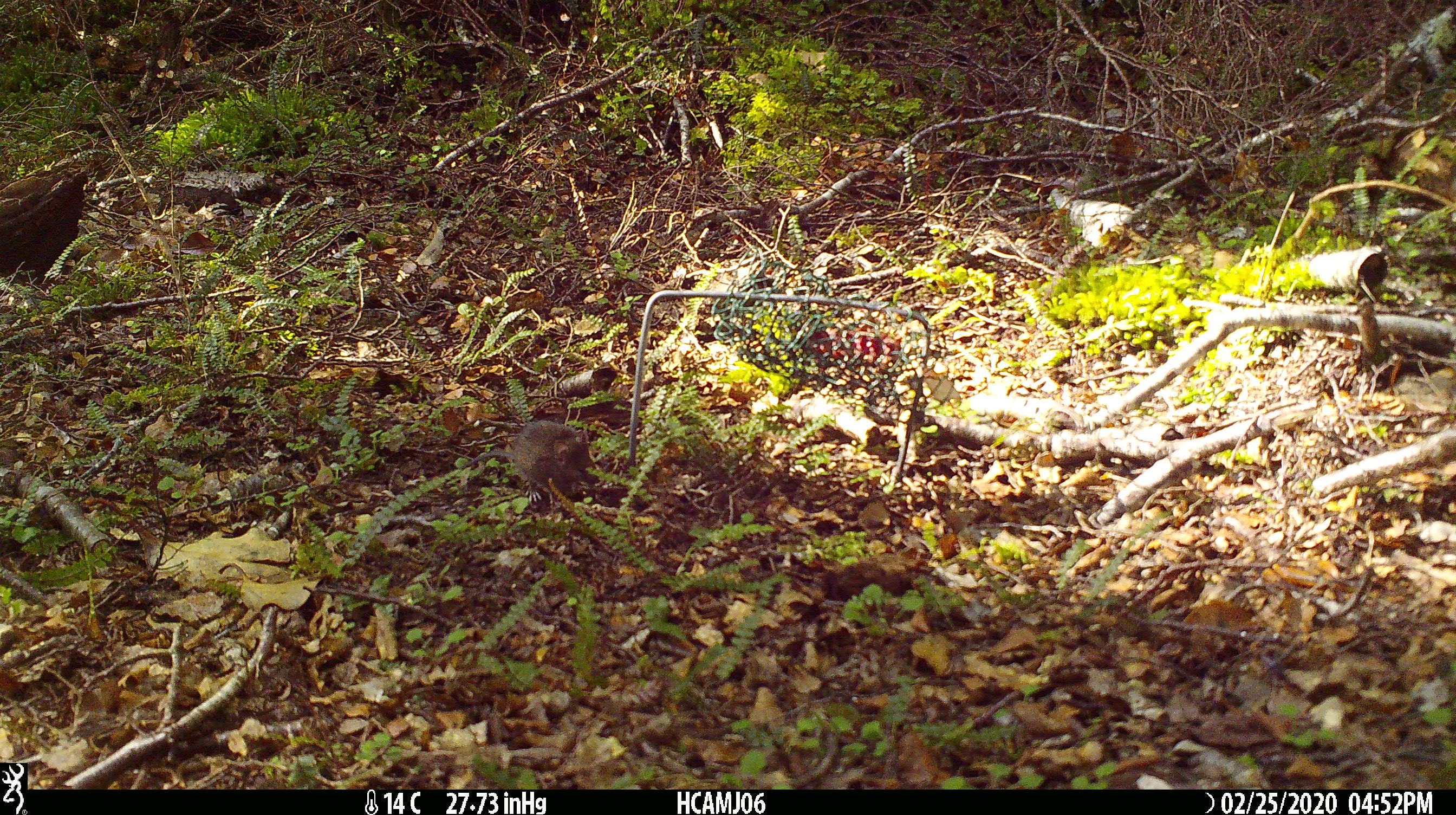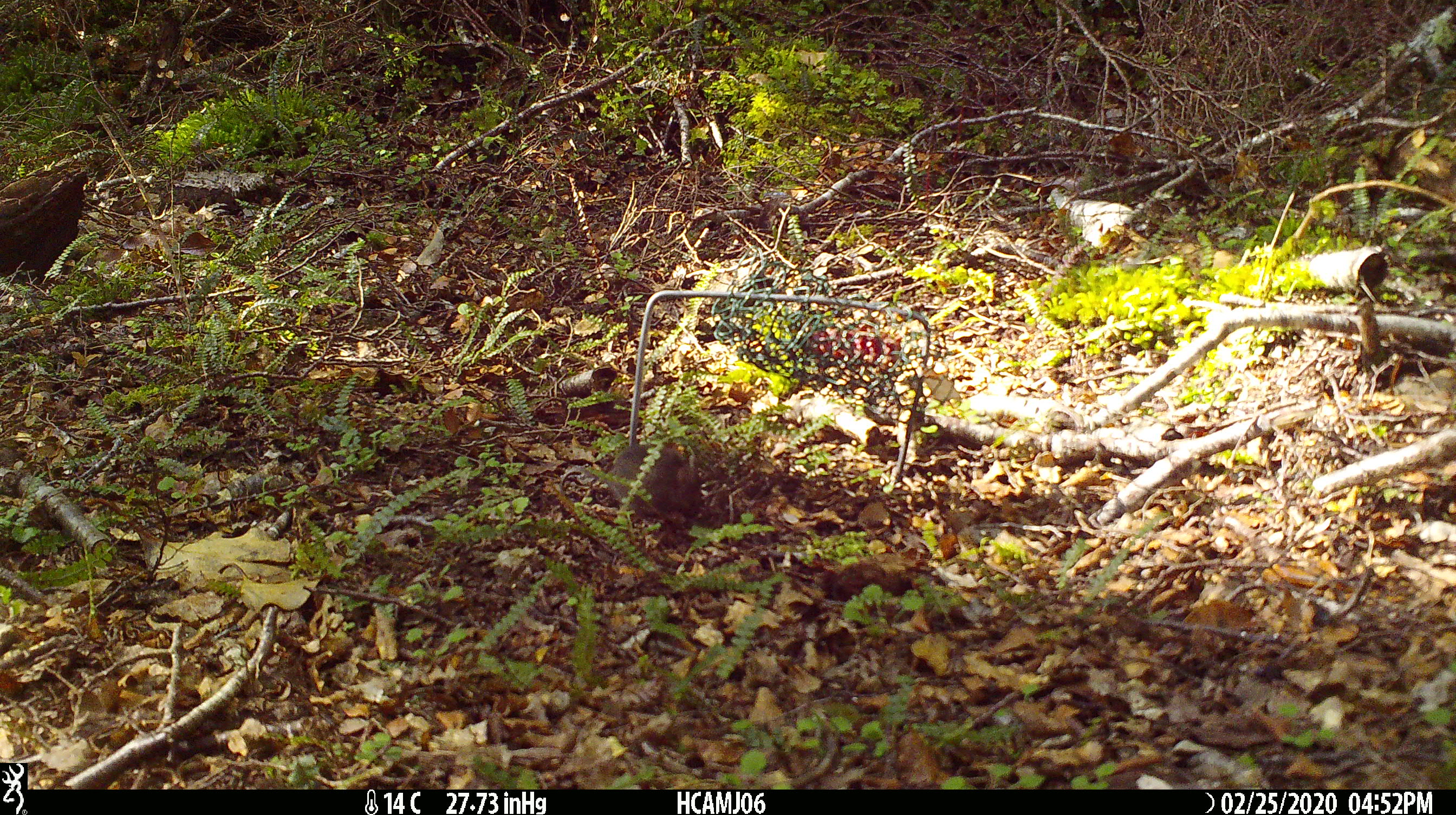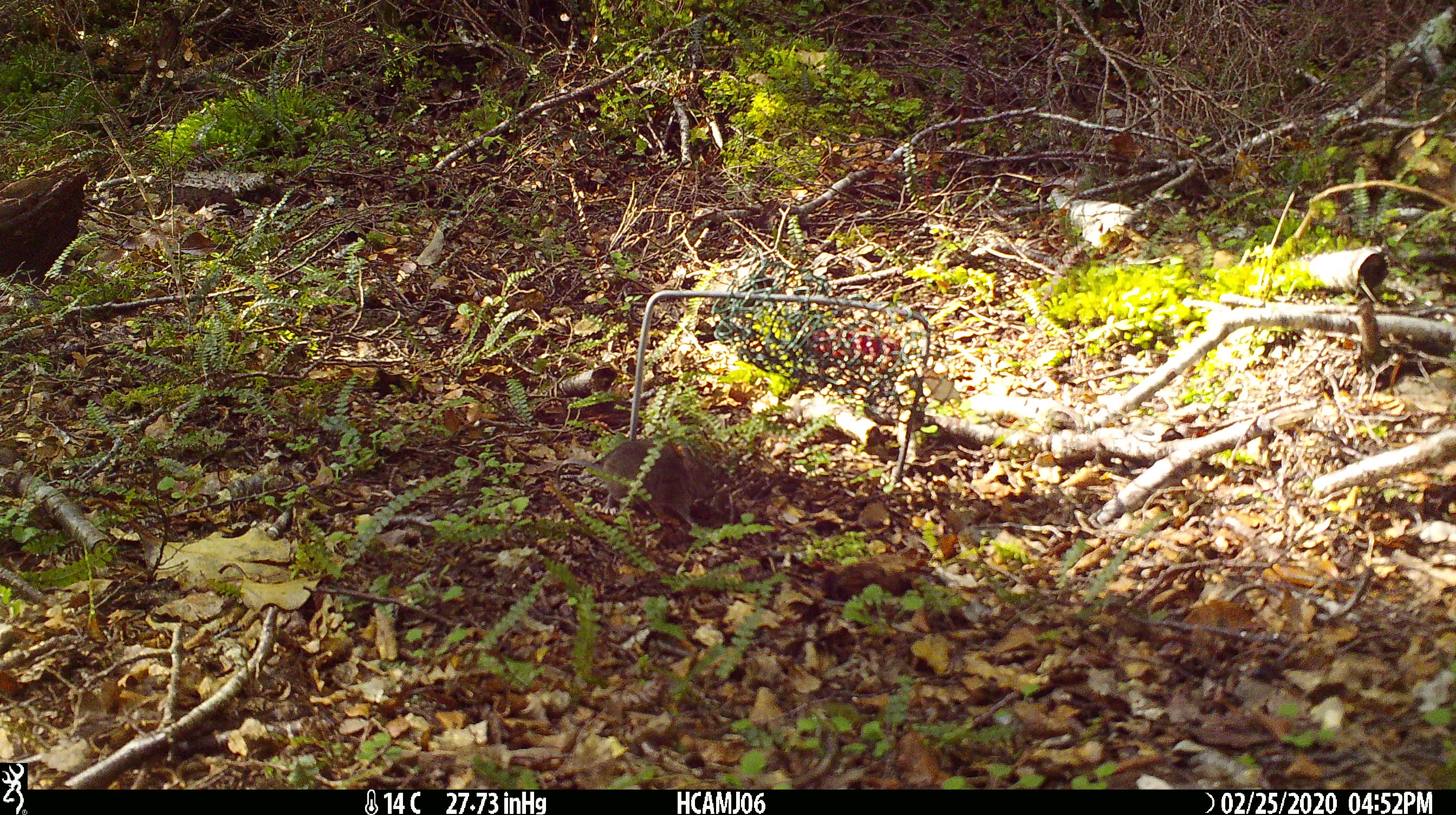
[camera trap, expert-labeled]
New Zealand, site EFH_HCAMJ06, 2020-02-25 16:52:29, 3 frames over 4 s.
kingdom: Animalia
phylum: Chordata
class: Mammalia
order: Rodentia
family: Muridae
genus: Mus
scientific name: Mus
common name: mouse